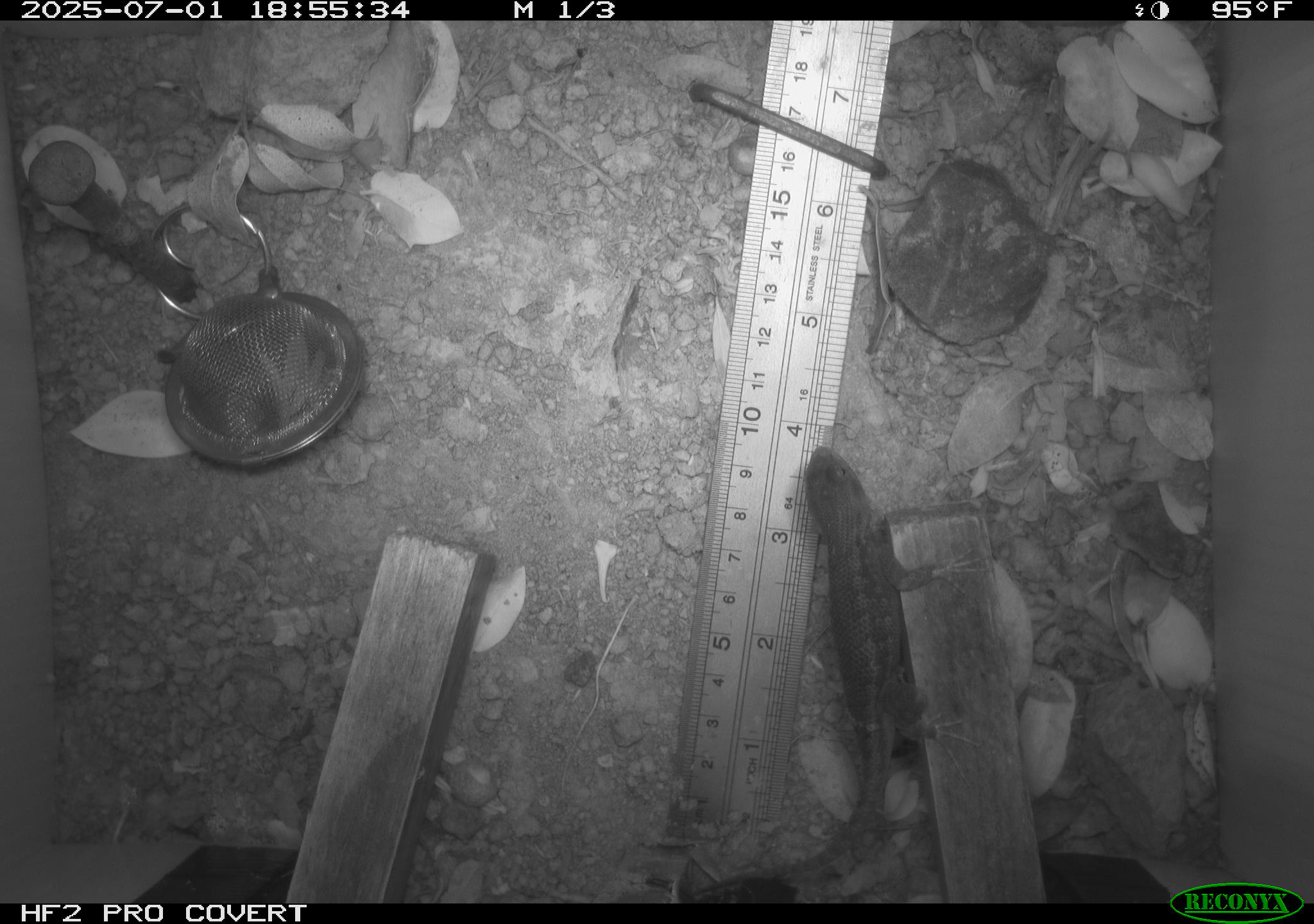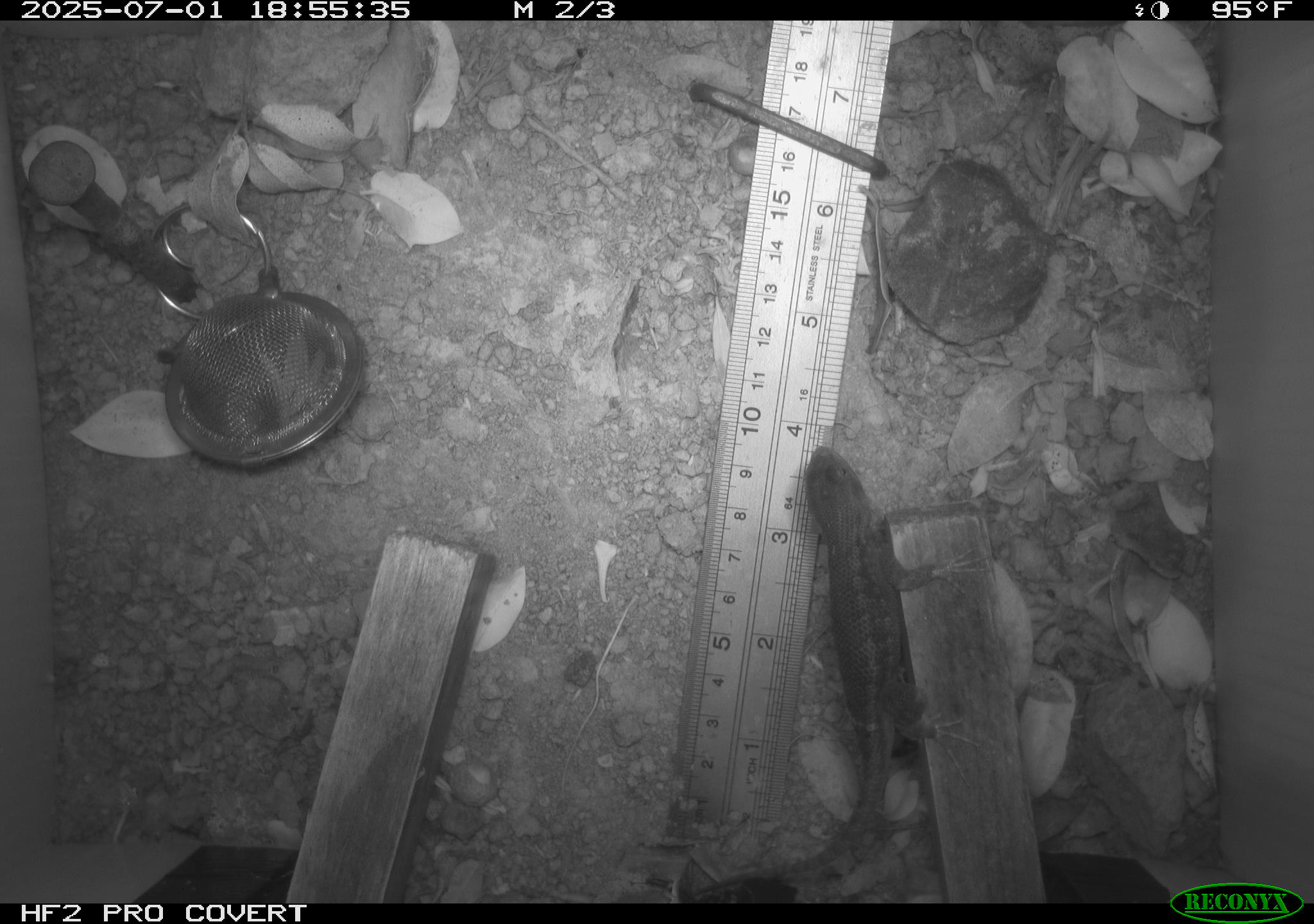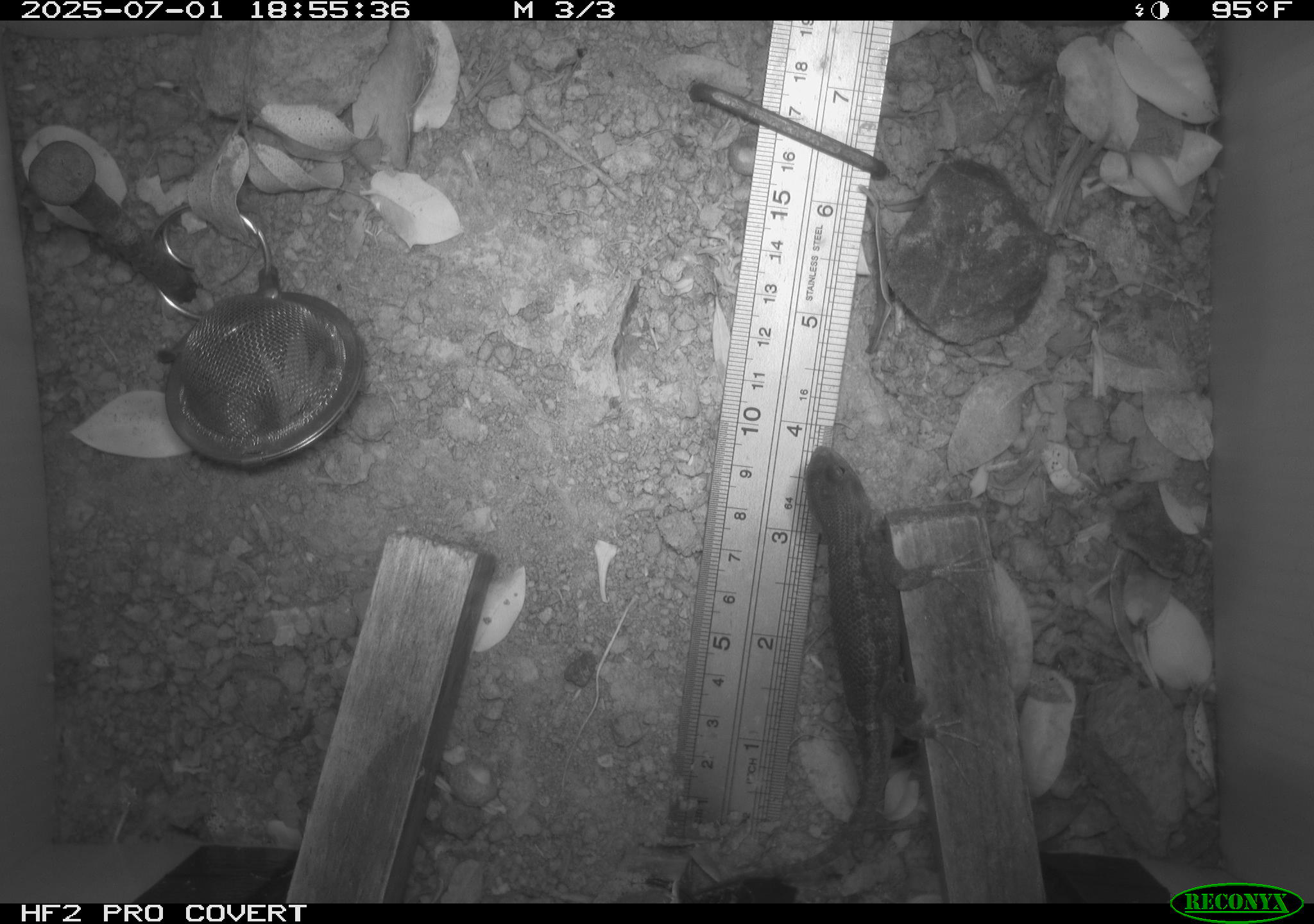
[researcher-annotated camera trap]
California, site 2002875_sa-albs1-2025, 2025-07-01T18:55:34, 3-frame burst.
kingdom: Animalia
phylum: Chordata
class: Reptilia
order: Squamata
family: Phrynosomatidae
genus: Sceloporus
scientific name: Sceloporus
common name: spiny lizards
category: sceloporus species